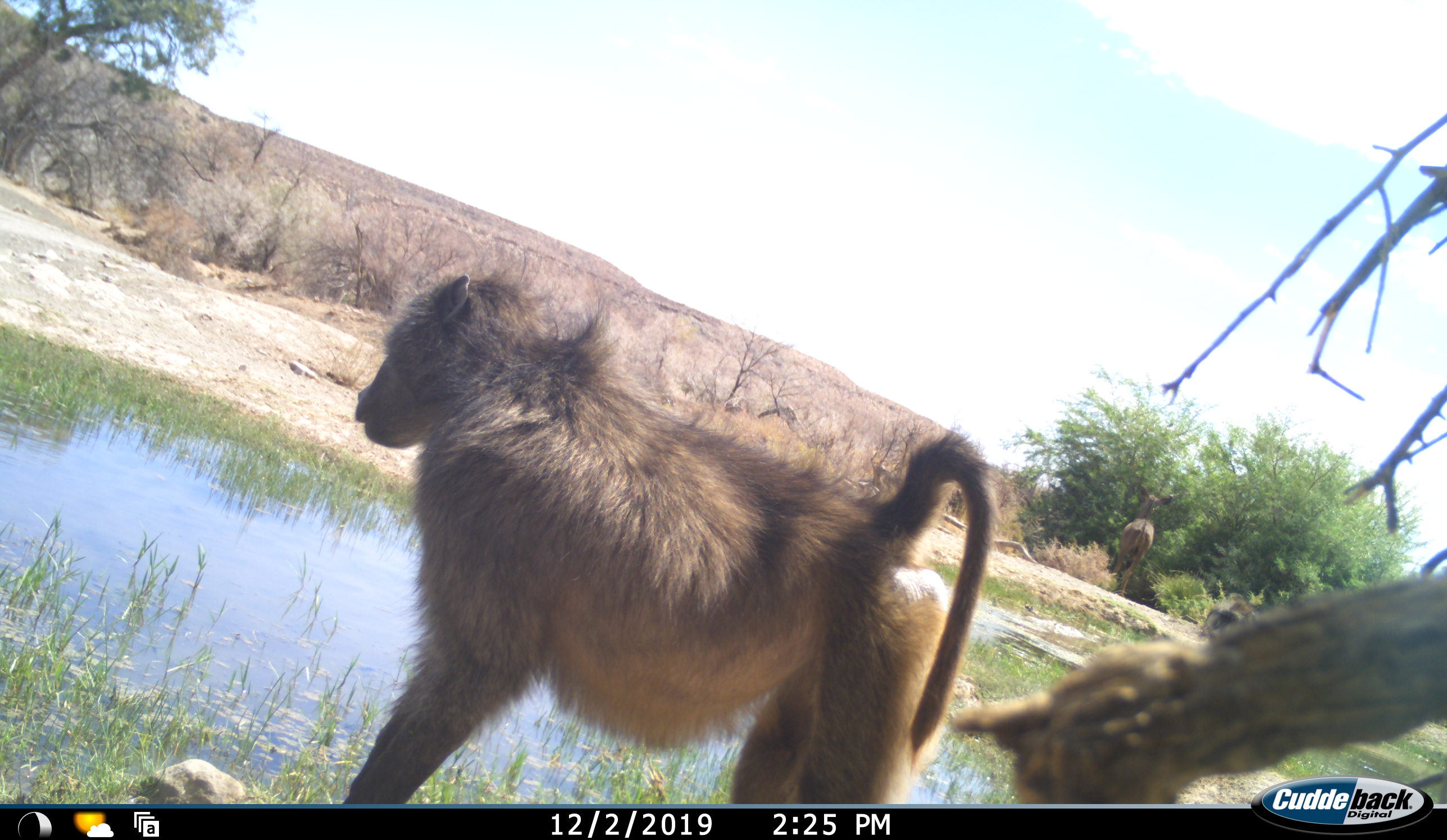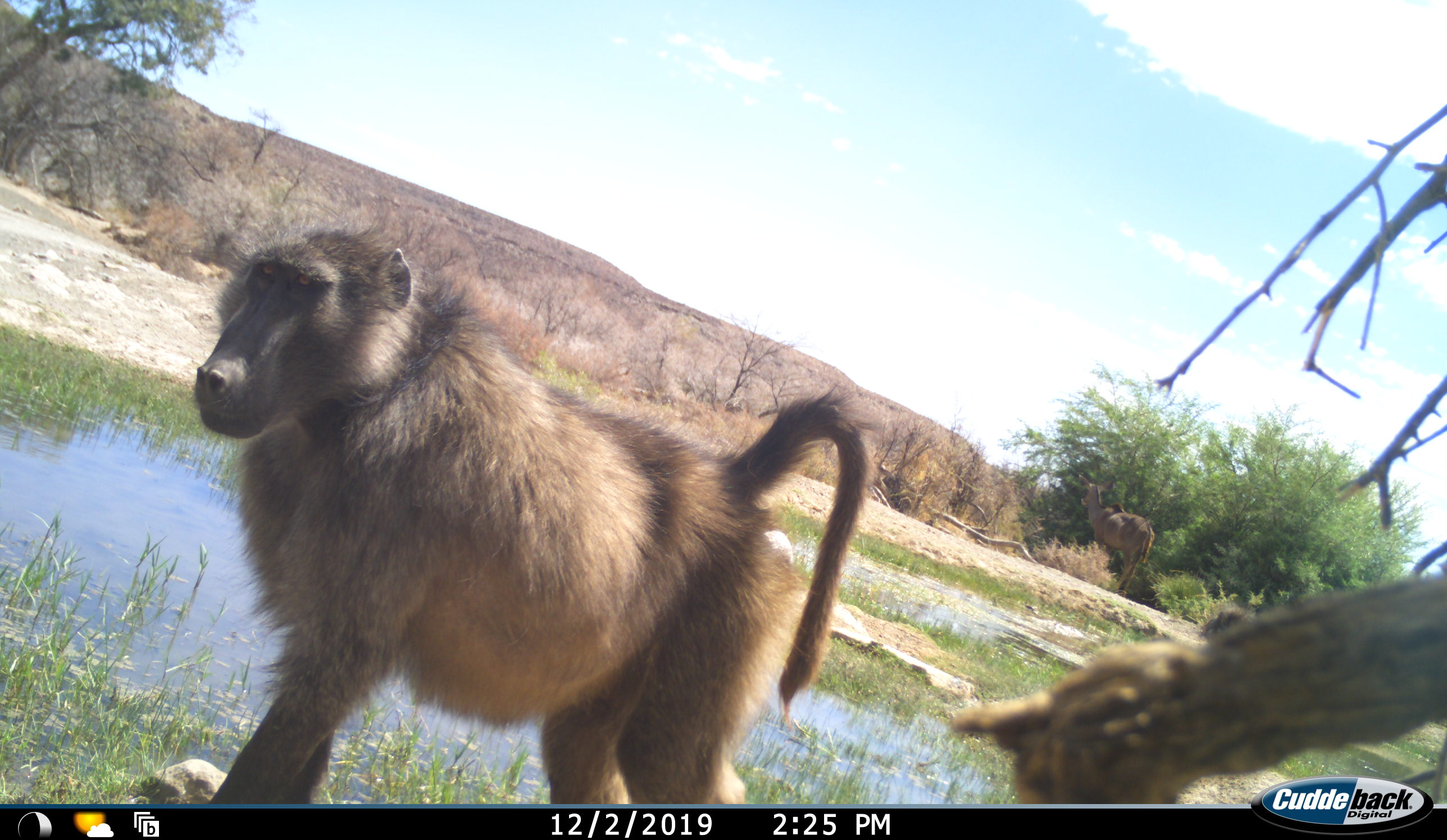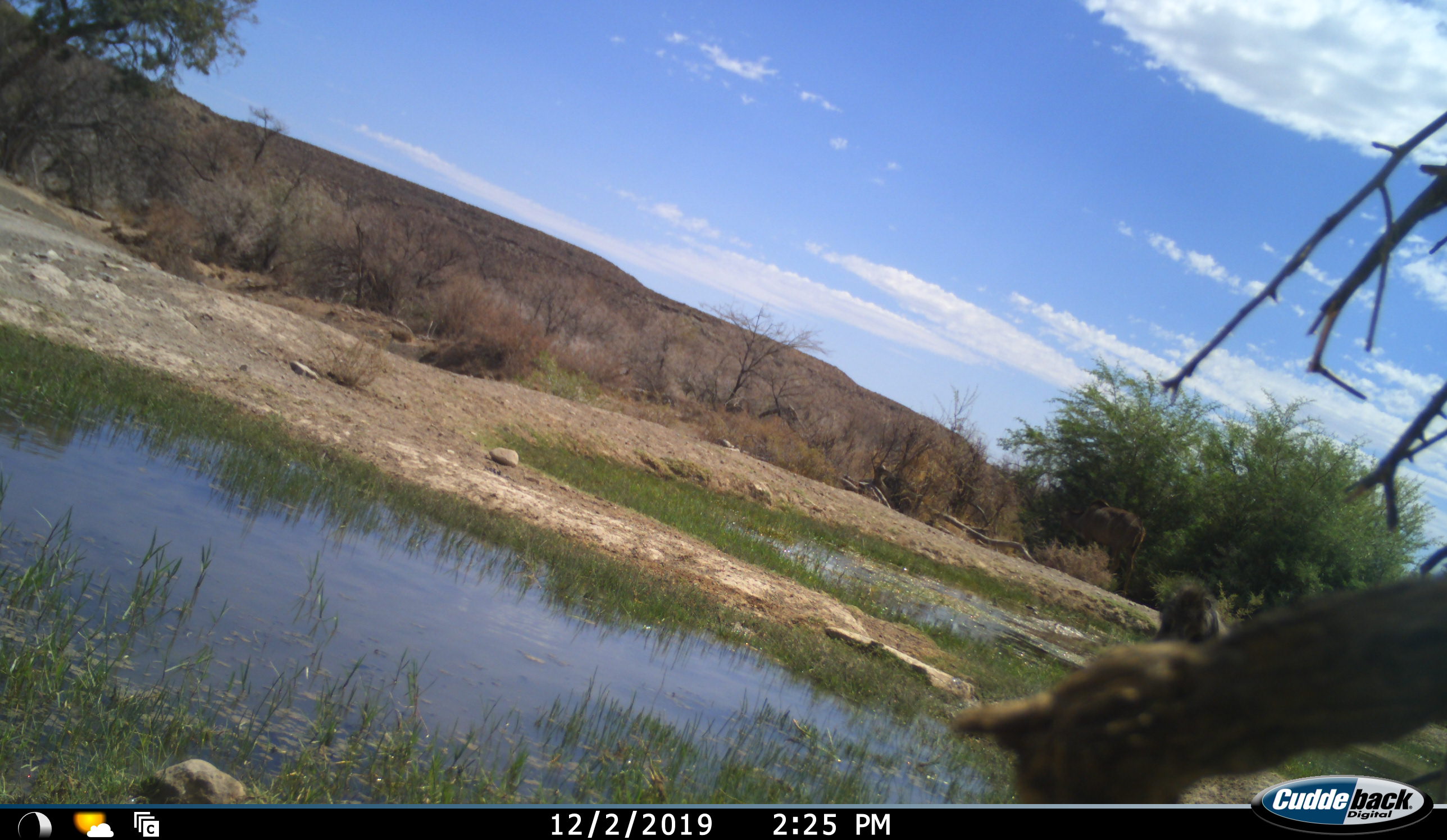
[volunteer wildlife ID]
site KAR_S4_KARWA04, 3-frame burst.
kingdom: Animalia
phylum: Chordata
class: Mammalia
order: Primates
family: Cercopithecidae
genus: Papio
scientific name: Papio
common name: baboon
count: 1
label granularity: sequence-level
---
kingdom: Animalia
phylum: Chordata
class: Mammalia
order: Artiodactyla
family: Bovidae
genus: Tragelaphus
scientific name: Tragelaphus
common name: kudu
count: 1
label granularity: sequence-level